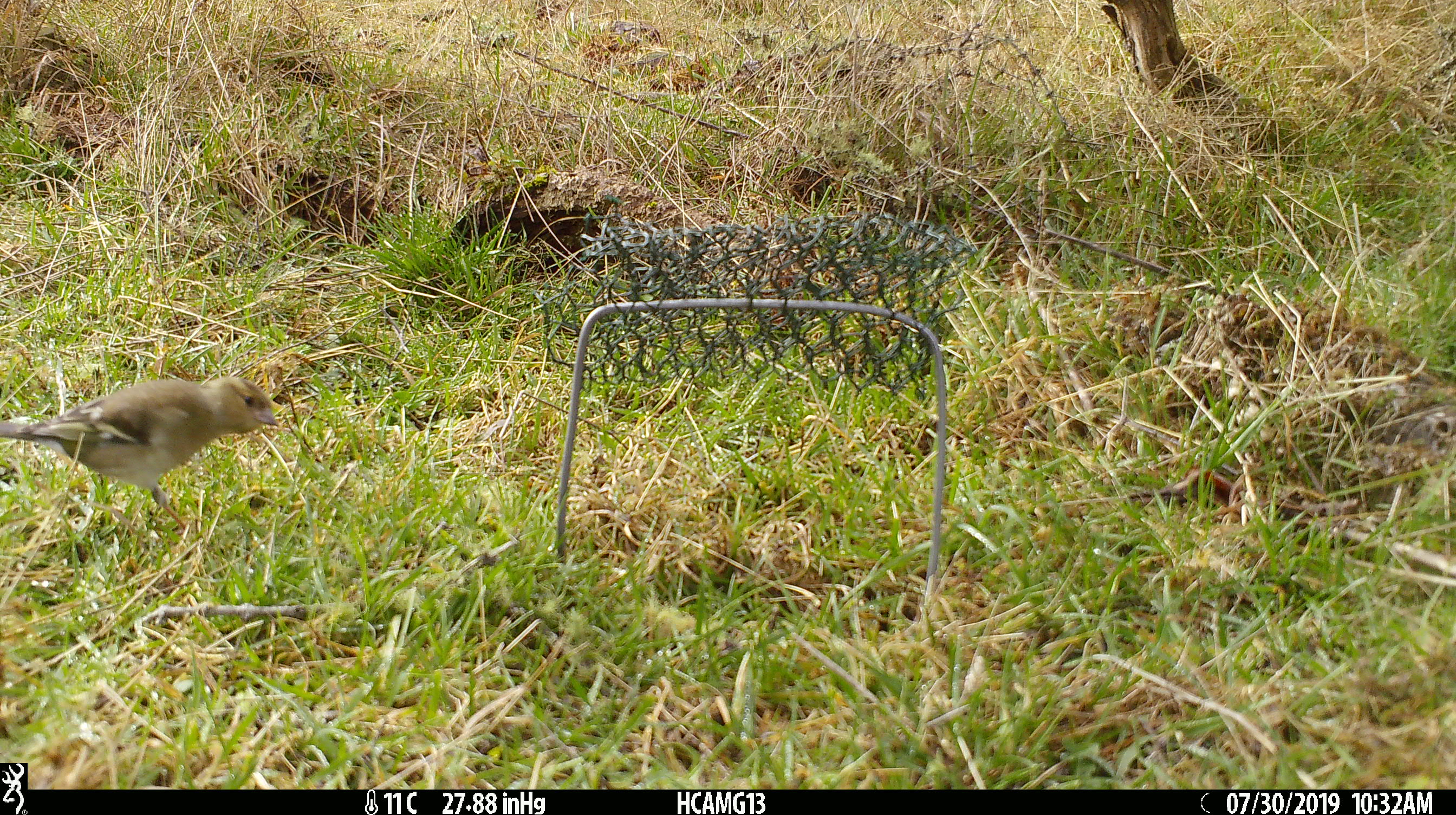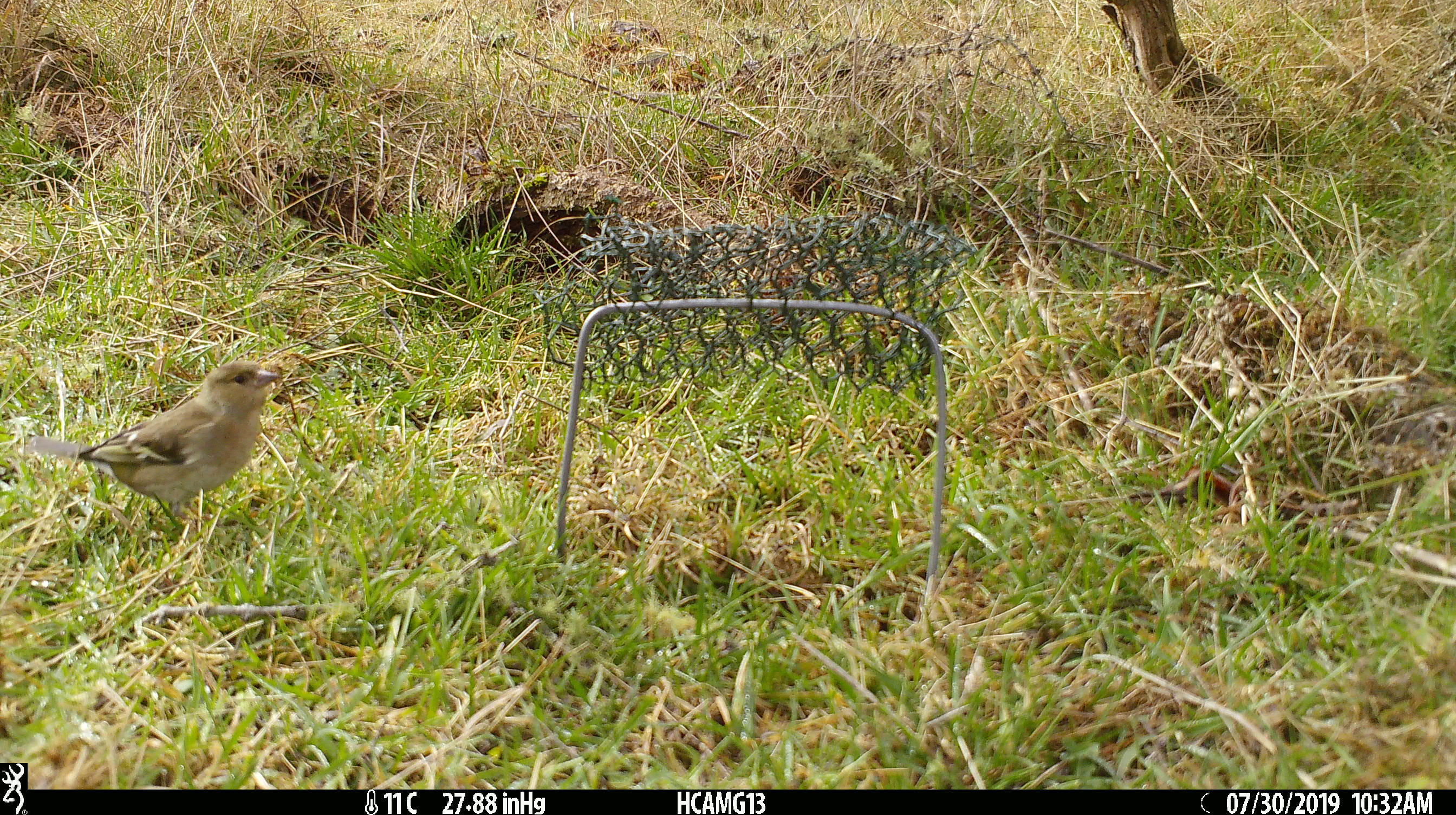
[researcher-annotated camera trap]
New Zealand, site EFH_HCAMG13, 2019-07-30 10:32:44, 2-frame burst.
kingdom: Animalia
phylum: Chordata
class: Aves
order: Passeriformes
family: Fringillidae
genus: Fringilla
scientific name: Fringilla coelebs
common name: common chaffinch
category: chaffinch